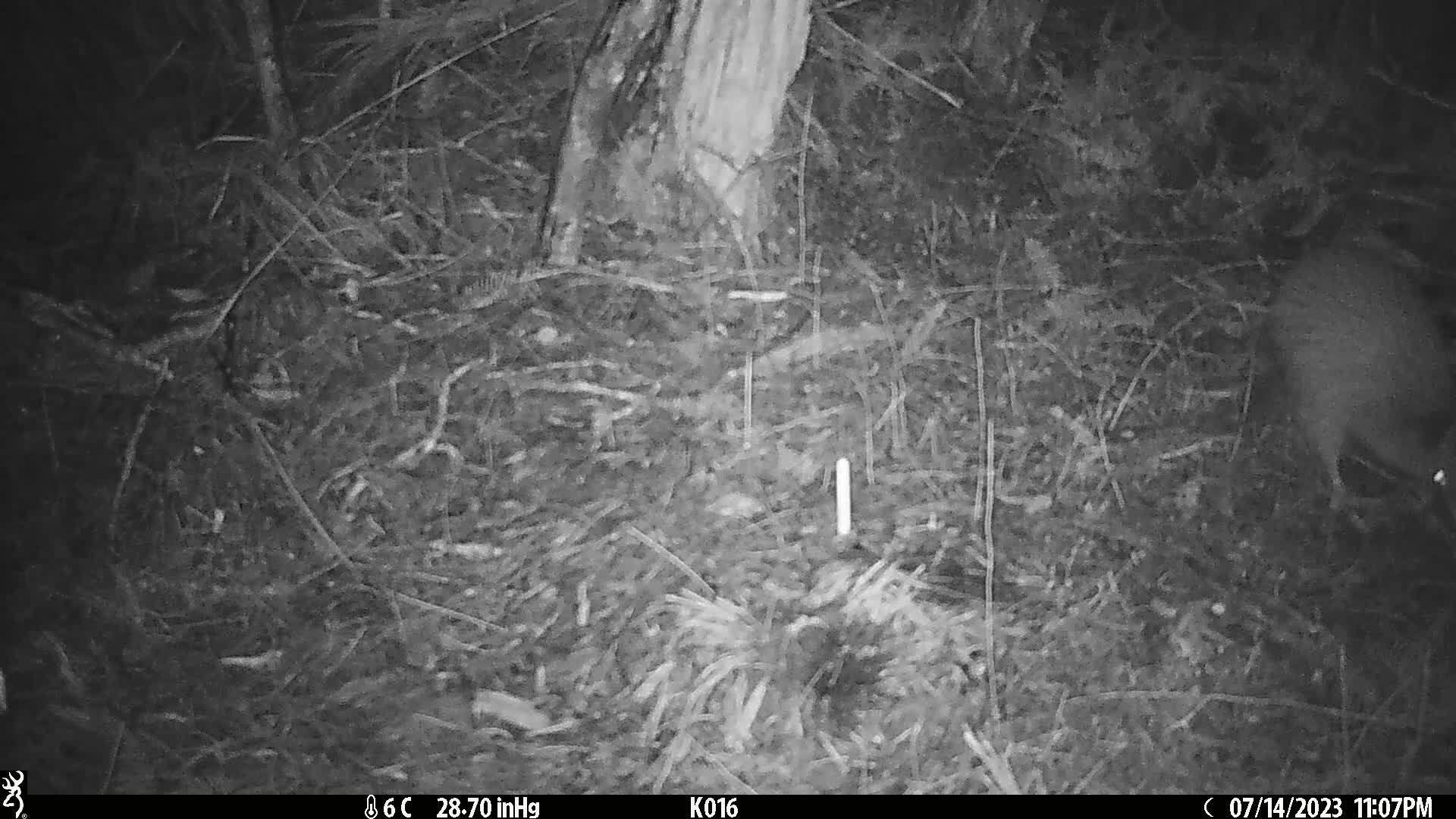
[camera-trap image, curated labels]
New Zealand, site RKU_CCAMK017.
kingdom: Animalia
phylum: Chordata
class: Aves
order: Apterygiformes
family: Apterygidae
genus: Apteryx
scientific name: Apteryx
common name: kiwi